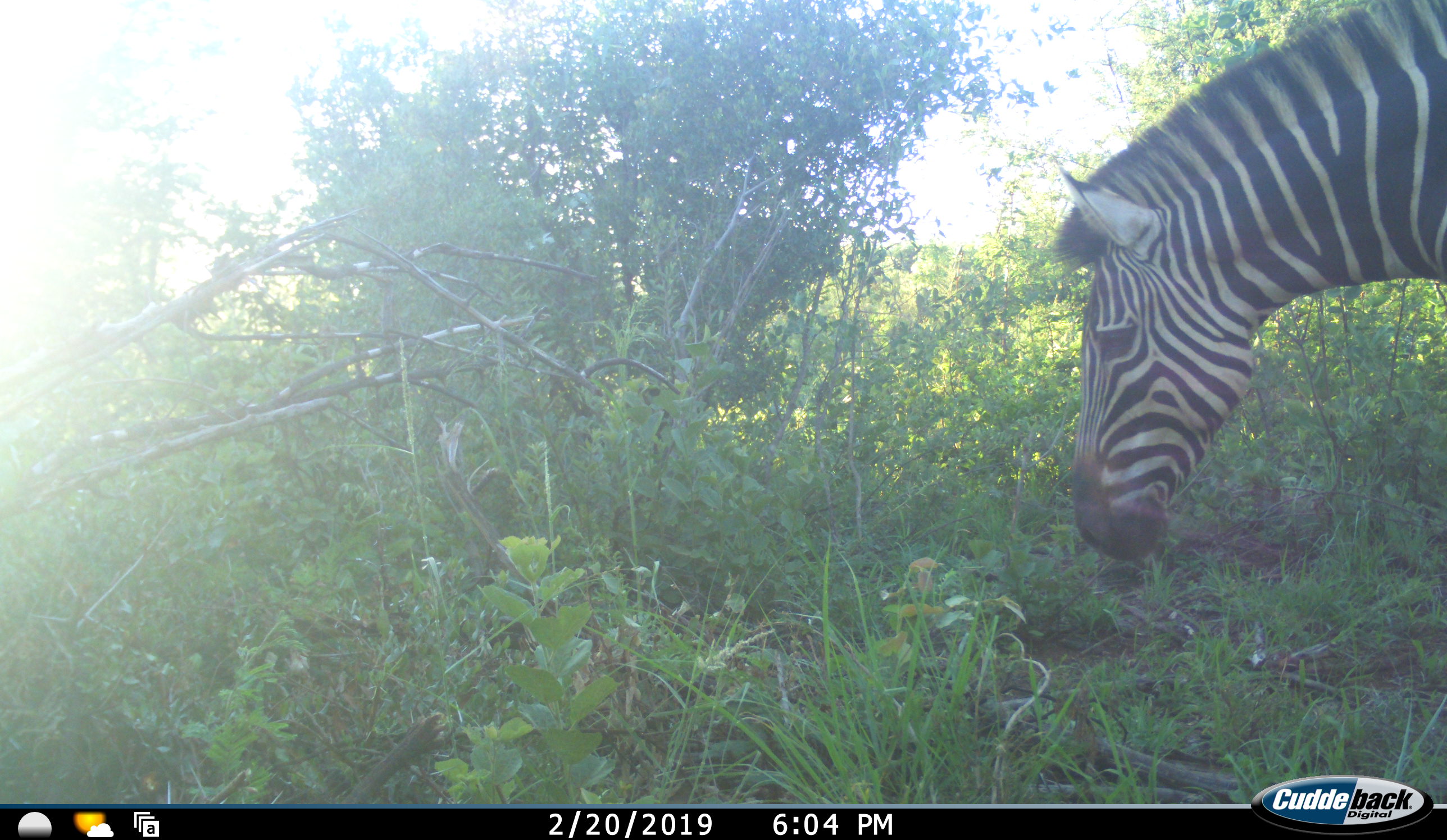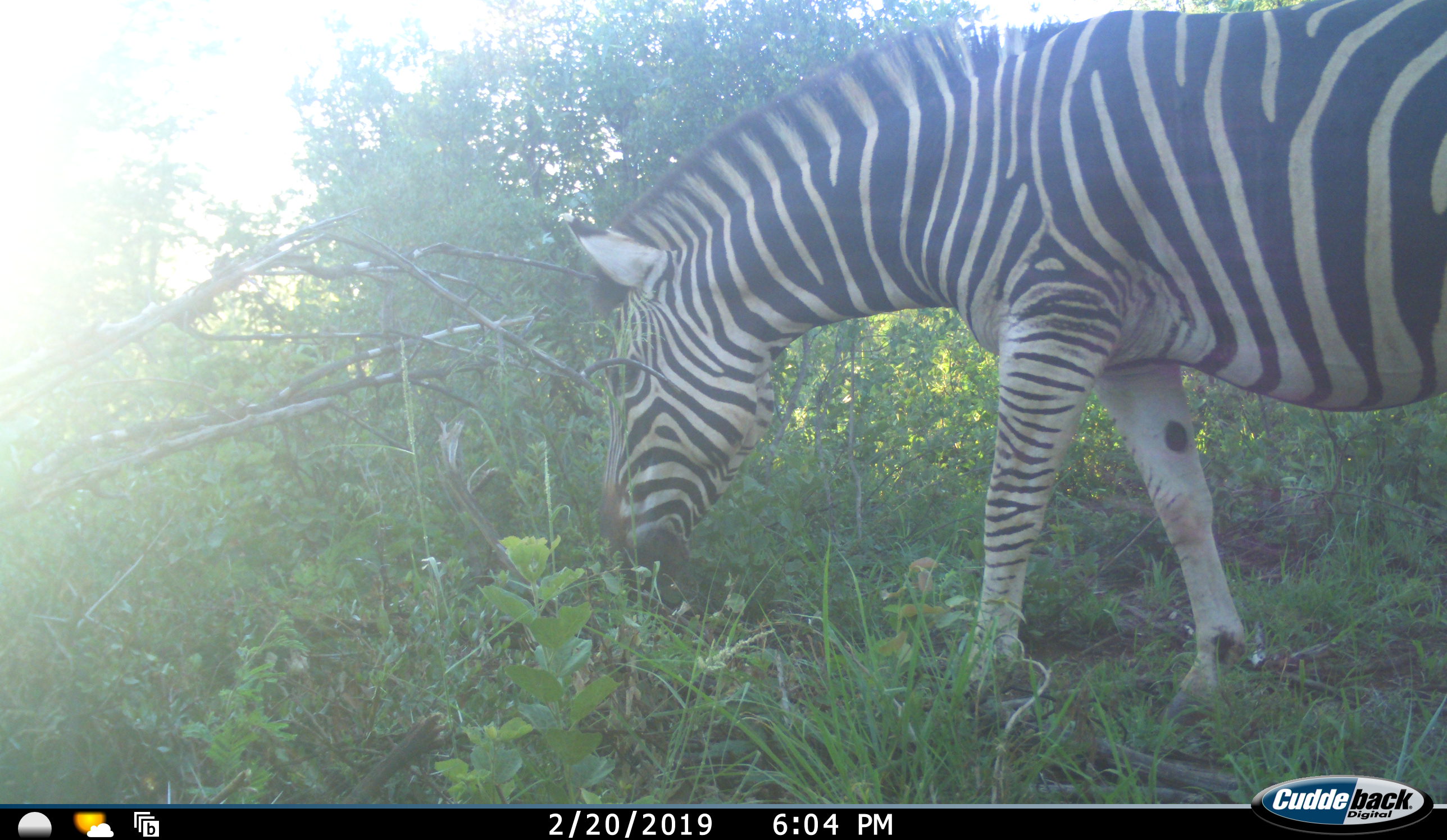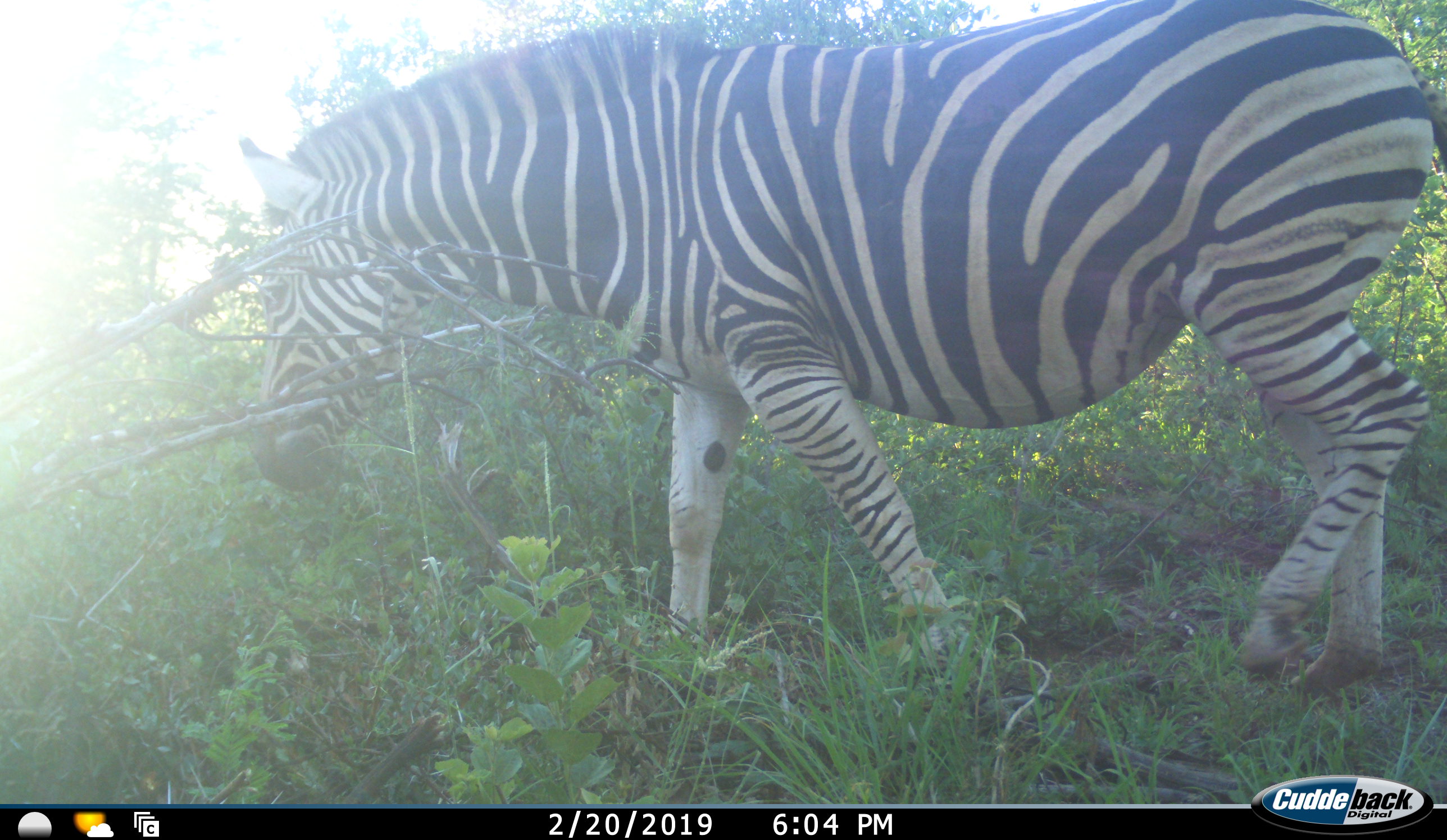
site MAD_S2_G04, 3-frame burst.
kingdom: Animalia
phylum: Chordata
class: Mammalia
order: Perissodactyla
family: Equidae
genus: Equus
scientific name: Equus quagga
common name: plains zebra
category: zebraplains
Zebraplains (plains zebra) (Equus quagga), count 1. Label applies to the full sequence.